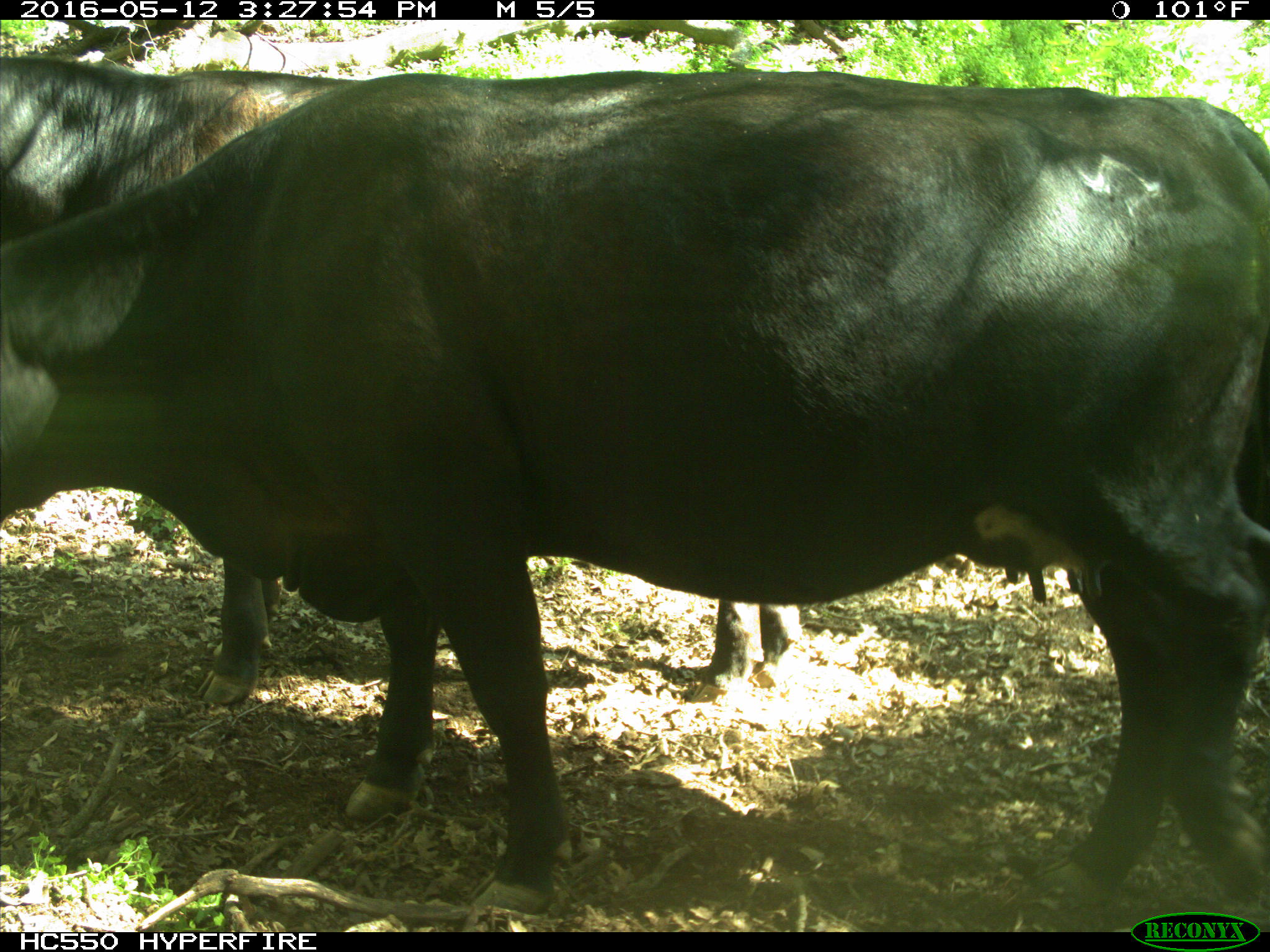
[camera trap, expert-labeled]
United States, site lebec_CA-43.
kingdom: Animalia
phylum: Chordata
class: Mammalia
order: Artiodactyla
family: Bovidae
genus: Bos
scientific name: Bos taurus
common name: domestic cow